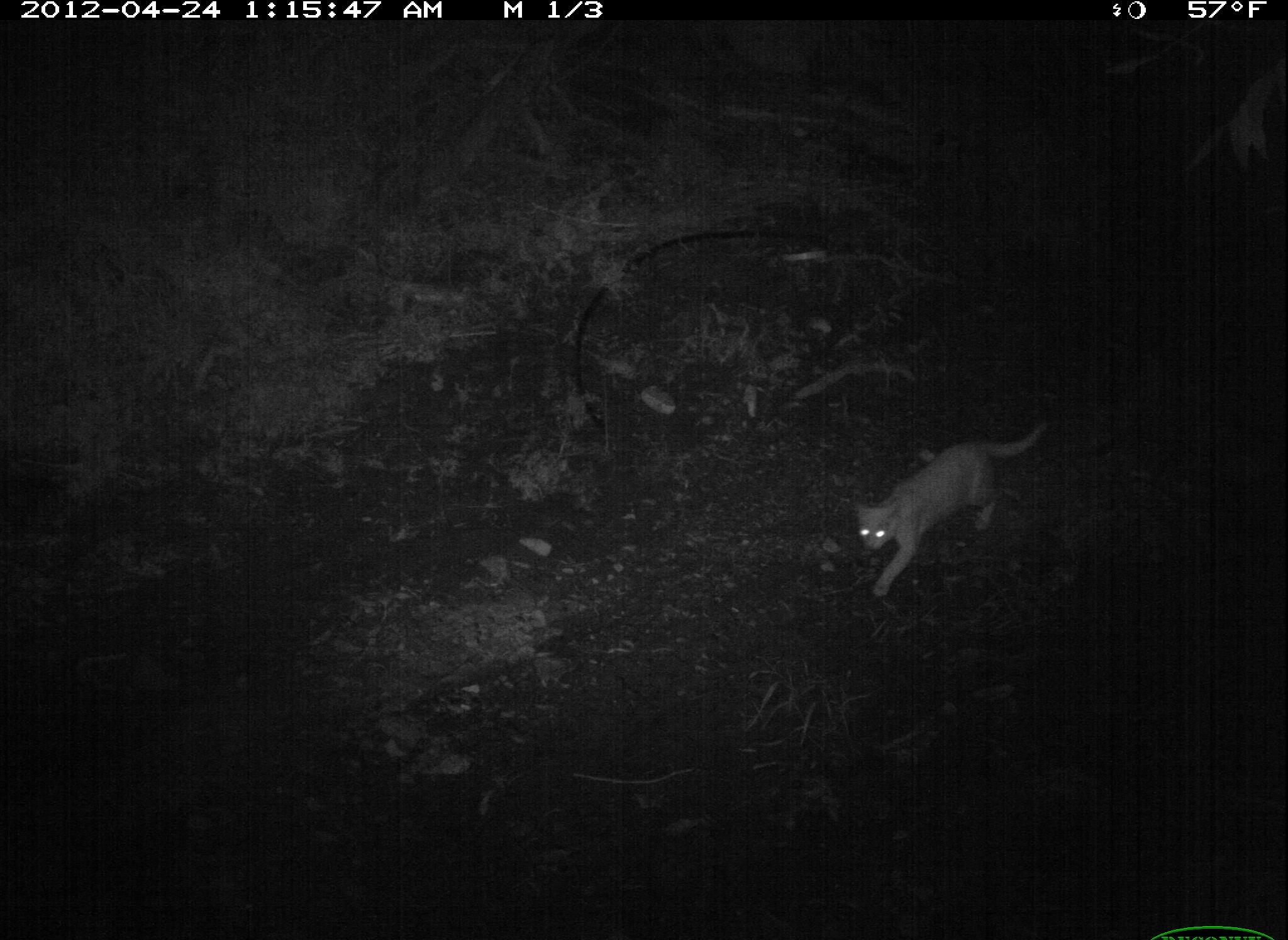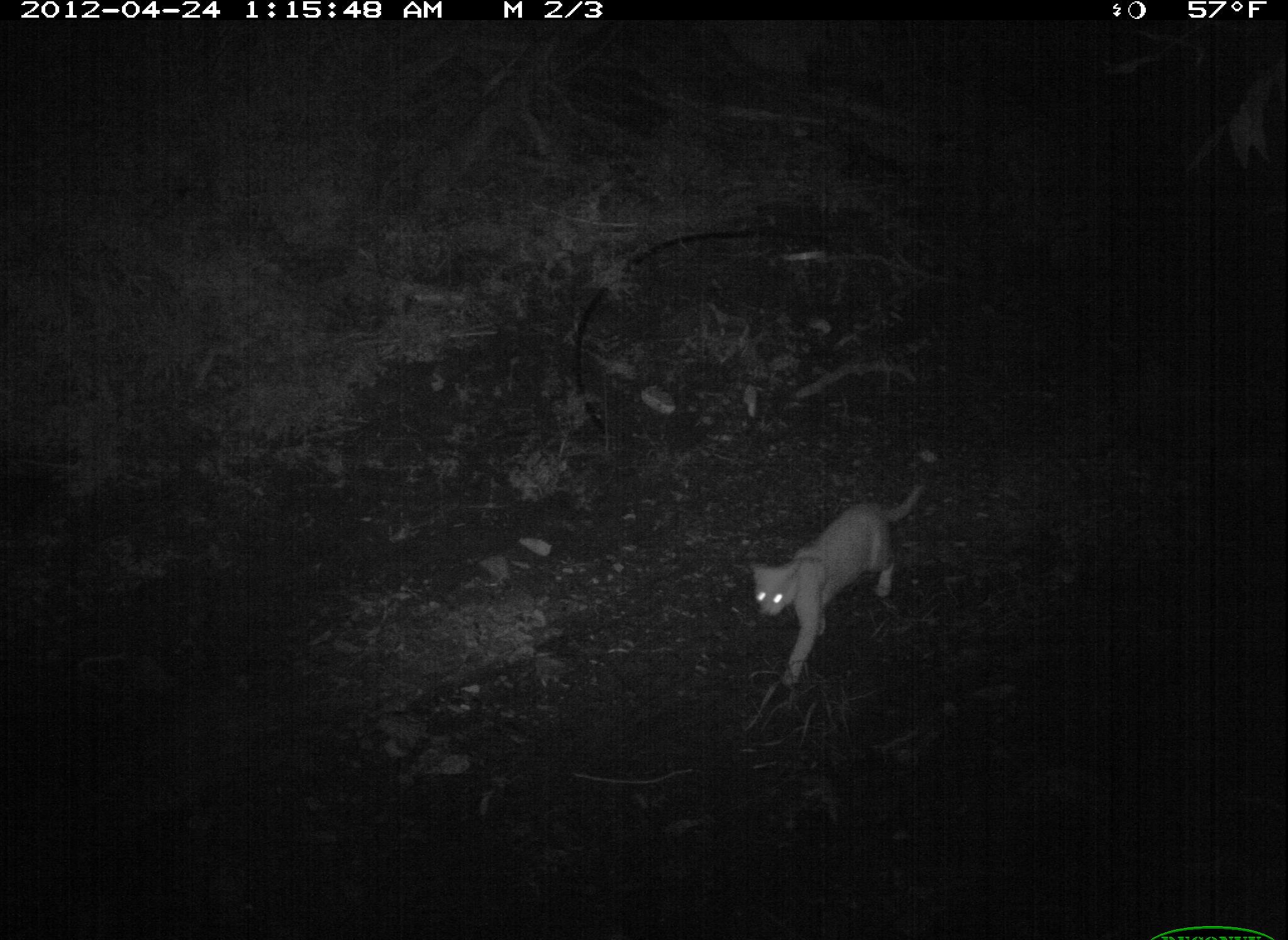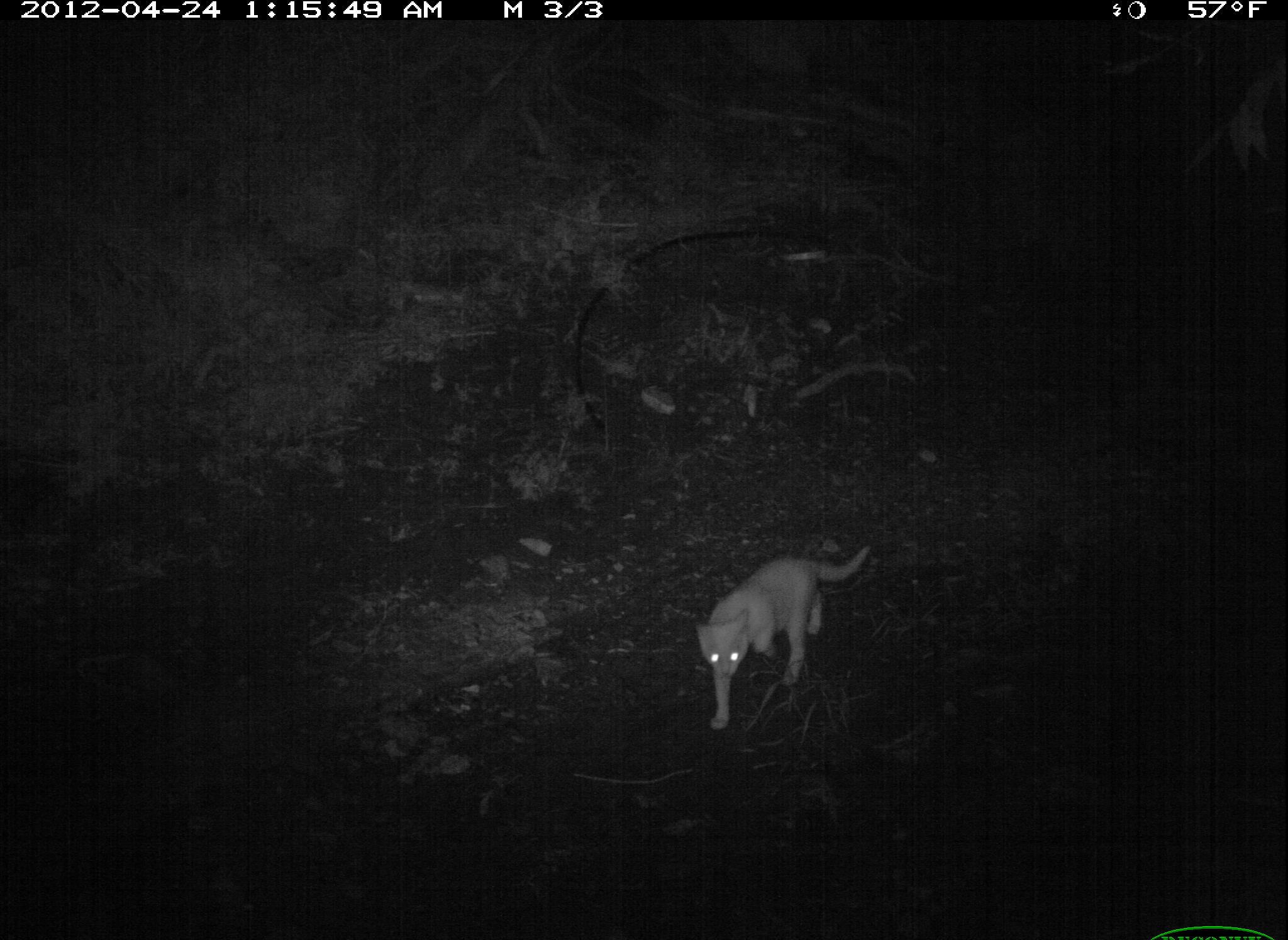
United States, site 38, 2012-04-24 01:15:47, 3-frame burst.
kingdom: Animalia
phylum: Chordata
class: Mammalia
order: Carnivora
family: Felidae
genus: Felis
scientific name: Felis catus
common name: cat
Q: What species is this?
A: Cat (Felis catus).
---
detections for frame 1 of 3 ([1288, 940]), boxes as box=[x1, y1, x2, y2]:
cat: box=[836, 410, 1066, 600]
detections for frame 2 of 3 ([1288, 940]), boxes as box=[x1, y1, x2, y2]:
cat: box=[739, 470, 934, 697]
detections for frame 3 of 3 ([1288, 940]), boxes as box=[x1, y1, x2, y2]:
cat: box=[676, 520, 908, 733]